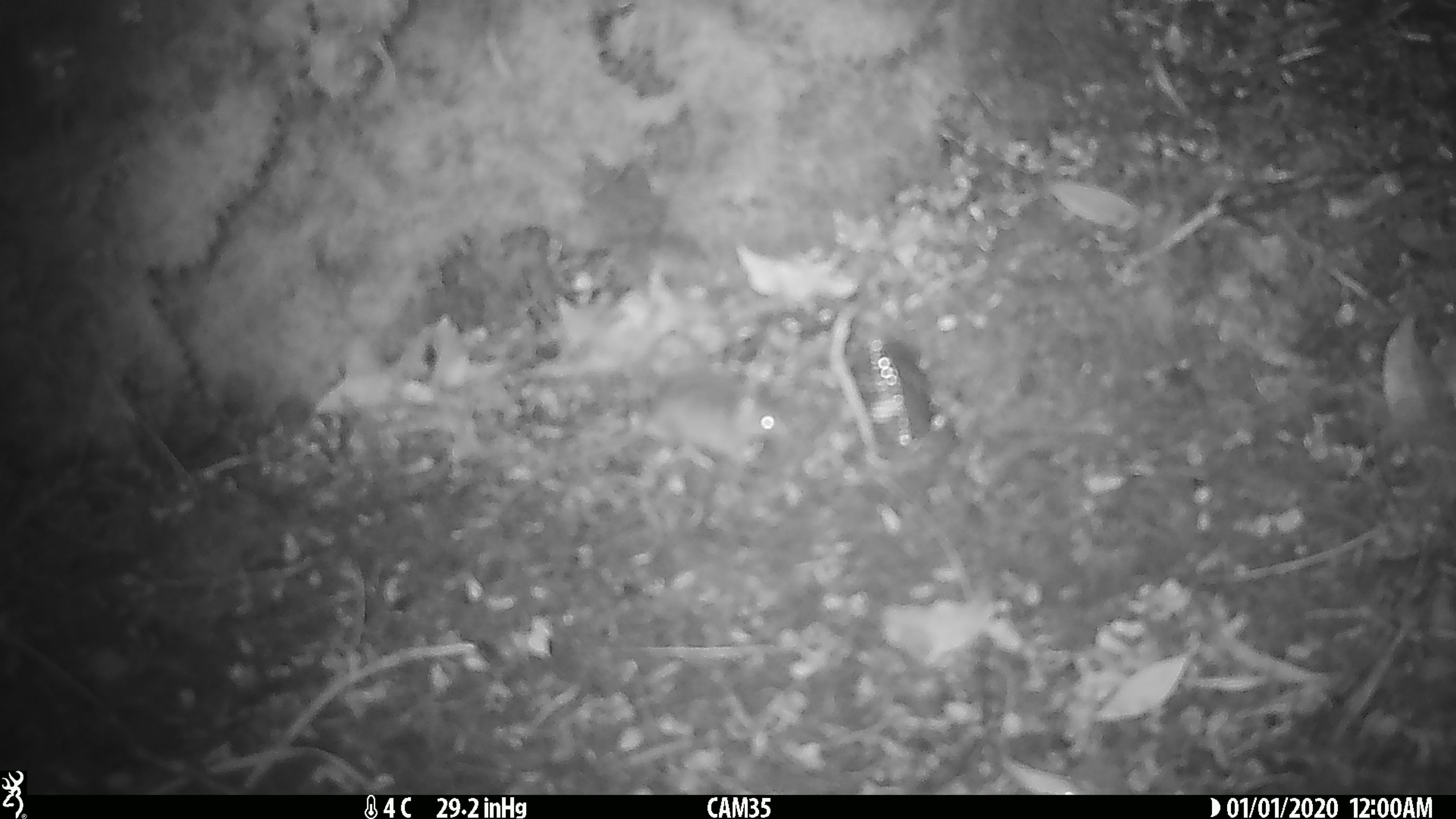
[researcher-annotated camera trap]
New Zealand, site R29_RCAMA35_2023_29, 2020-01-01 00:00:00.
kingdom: Animalia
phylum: Chordata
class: Mammalia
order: Rodentia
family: Muridae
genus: Mus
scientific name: Mus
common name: mouse